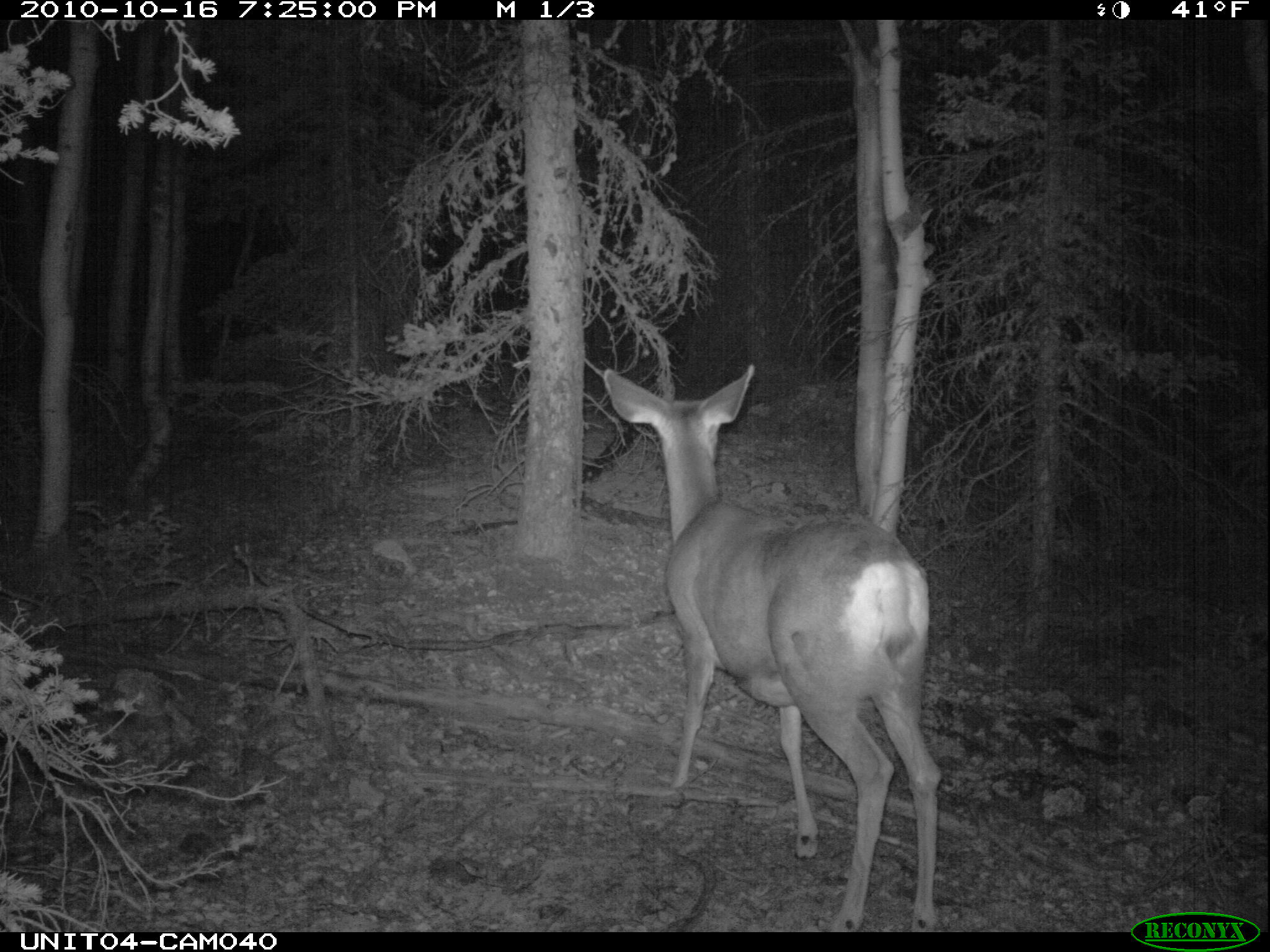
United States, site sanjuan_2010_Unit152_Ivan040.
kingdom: Animalia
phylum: Chordata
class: Mammalia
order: Artiodactyla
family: Cervidae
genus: Odocoileus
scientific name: Odocoileus hemionus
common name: mule deer